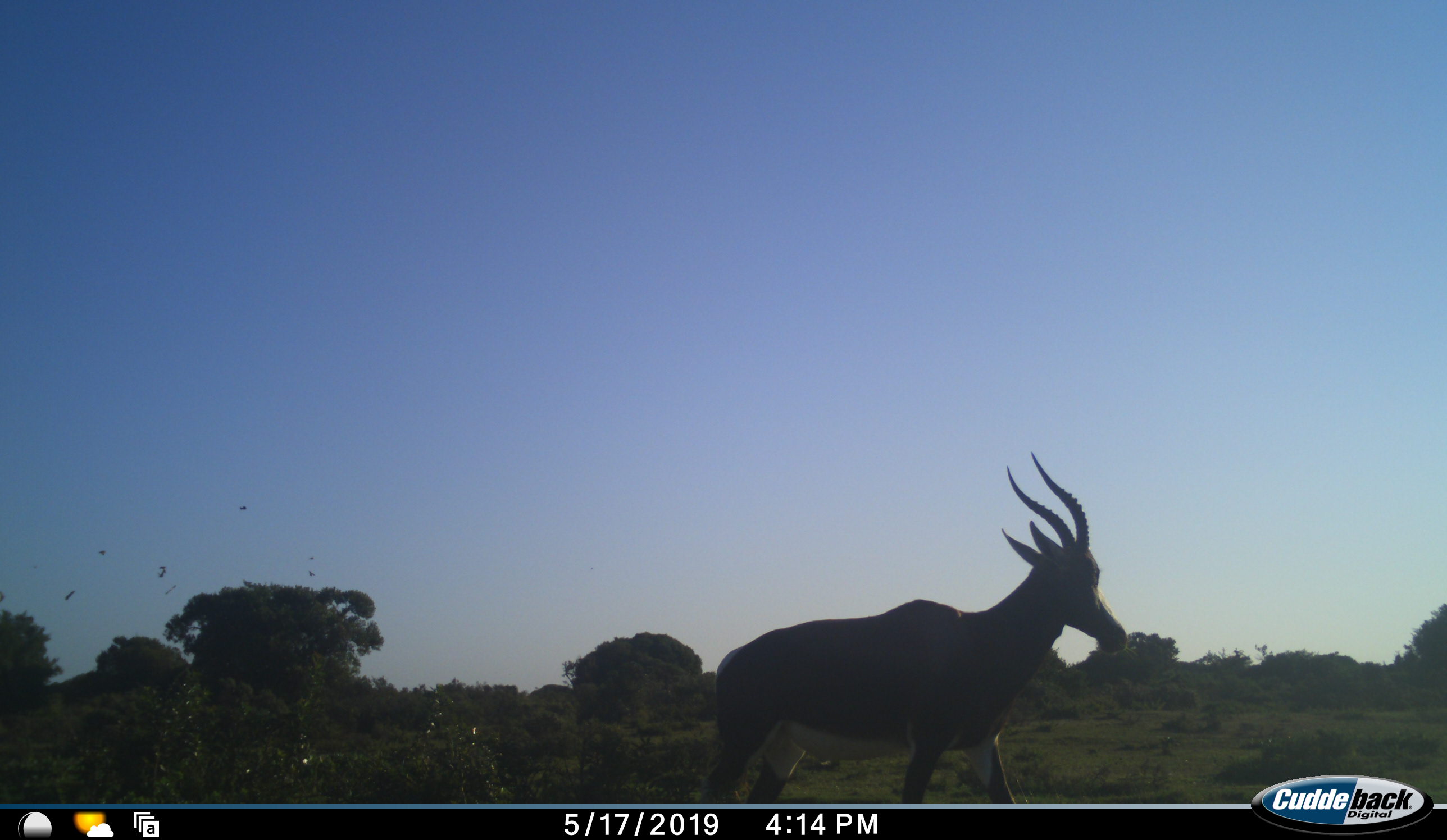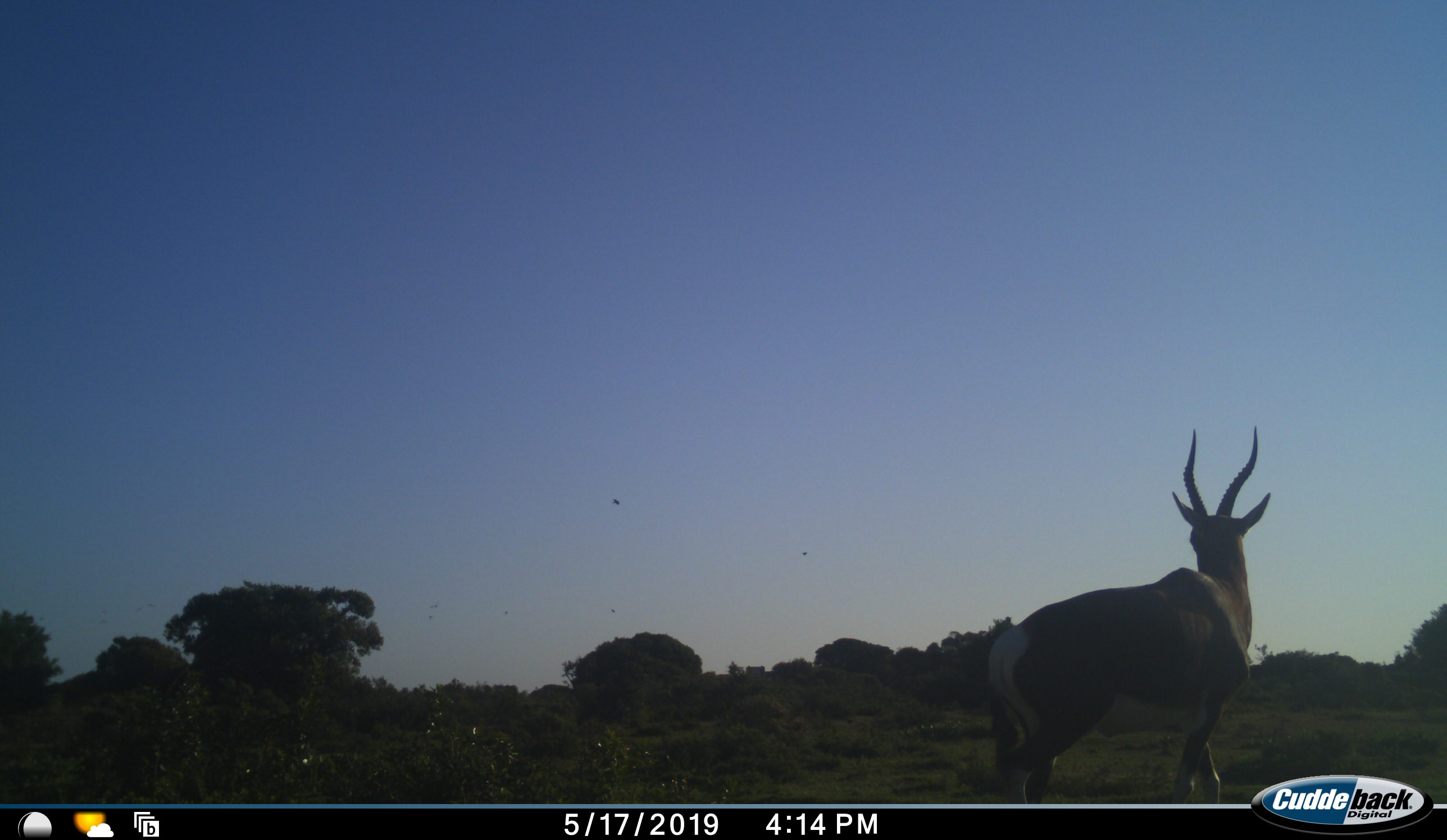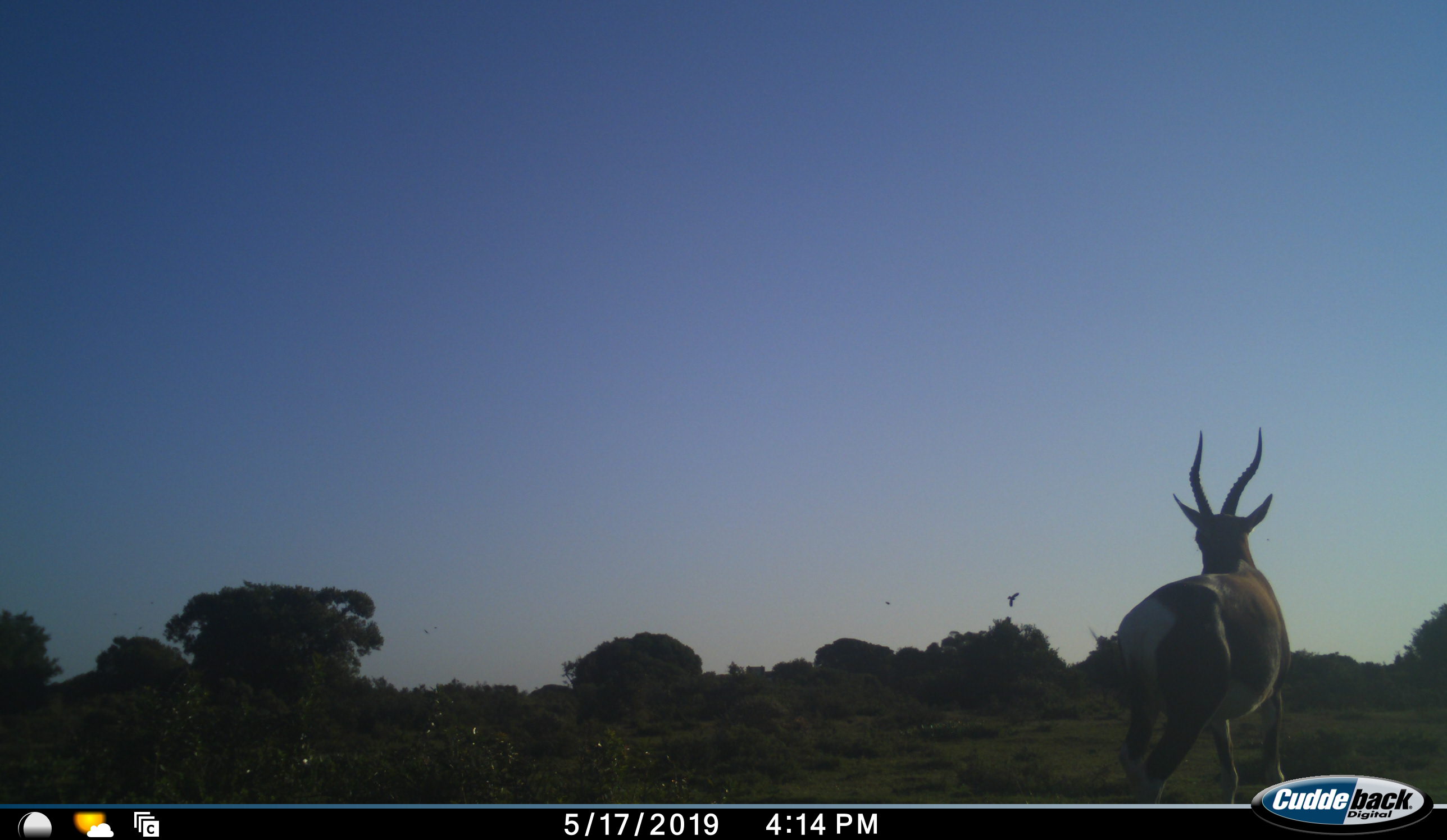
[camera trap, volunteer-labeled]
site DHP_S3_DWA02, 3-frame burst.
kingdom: Animalia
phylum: Chordata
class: Aves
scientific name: Aves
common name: bird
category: birdother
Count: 8.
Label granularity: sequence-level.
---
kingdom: Animalia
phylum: Chordata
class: Mammalia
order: Artiodactyla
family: Bovidae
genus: Damaliscus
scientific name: Damaliscus pygargus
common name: bontebok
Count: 1.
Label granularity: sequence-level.